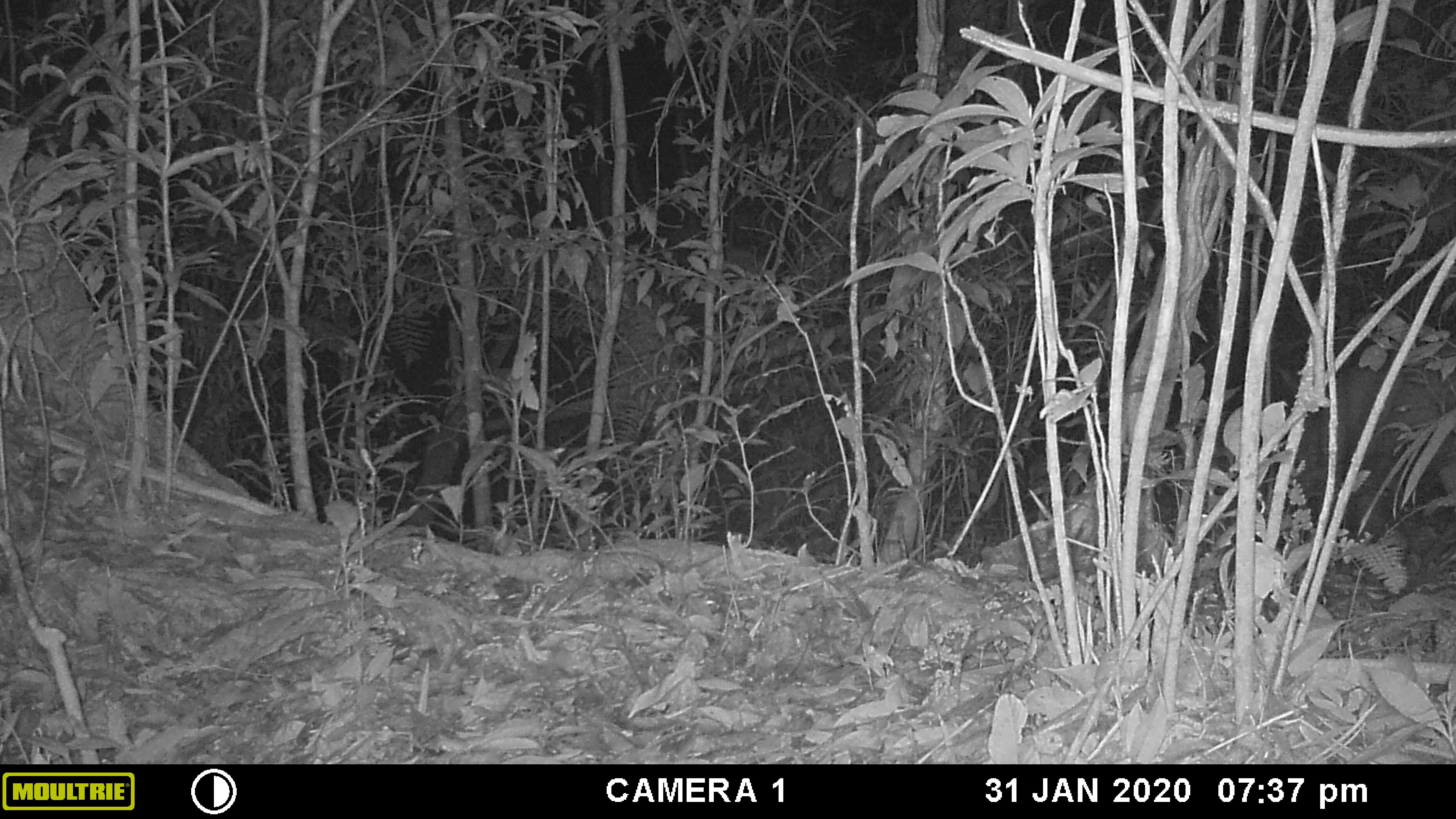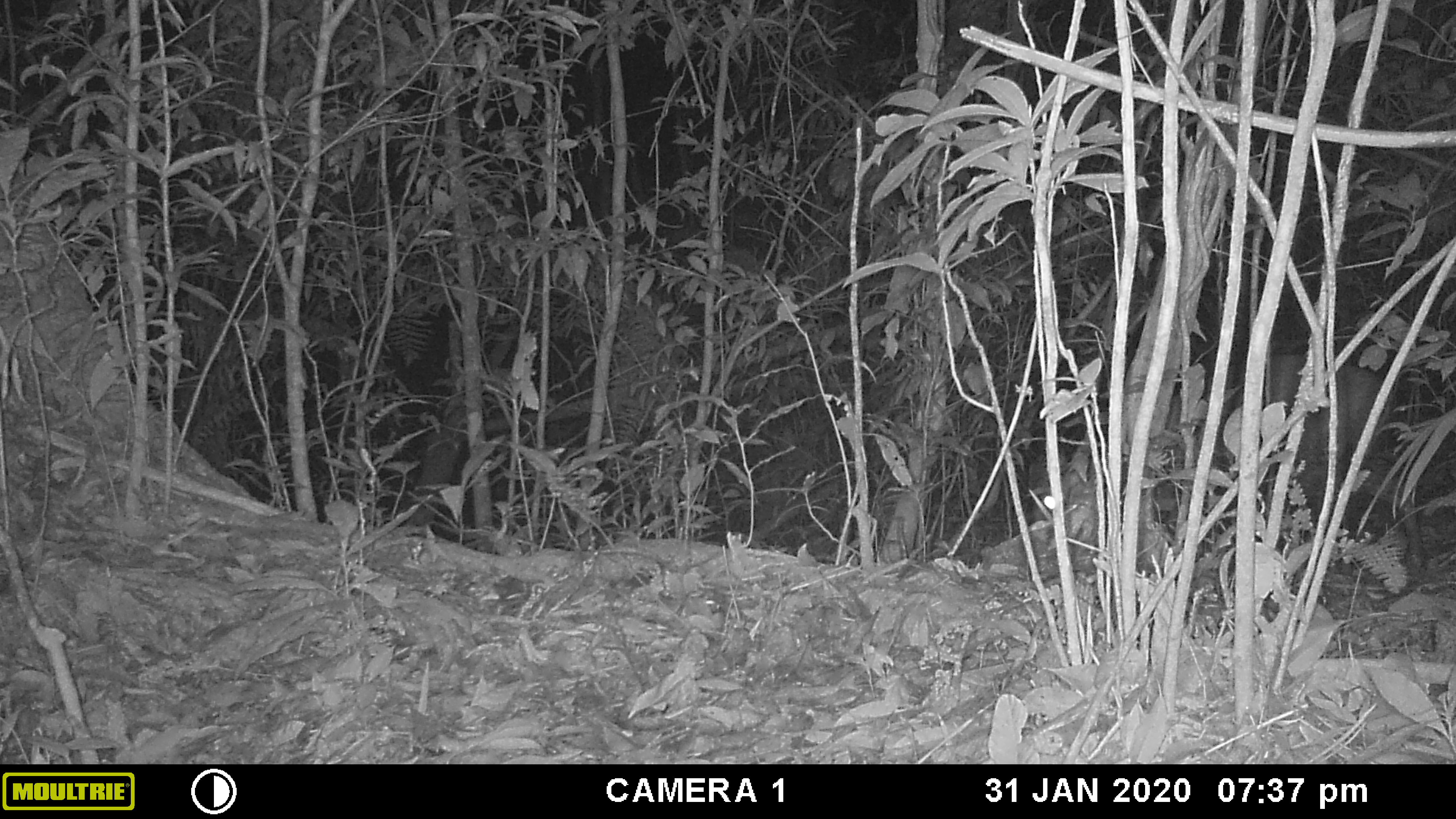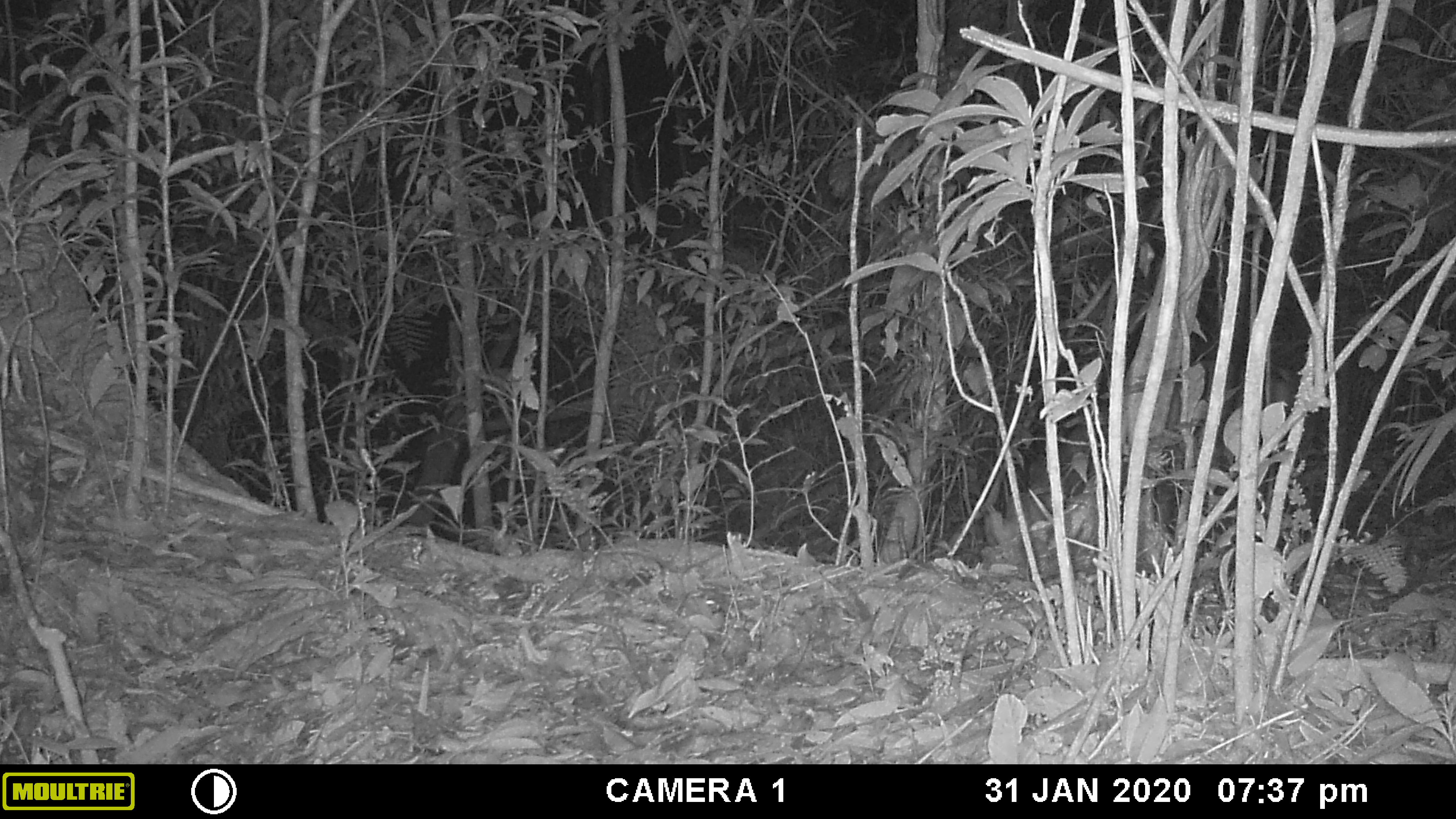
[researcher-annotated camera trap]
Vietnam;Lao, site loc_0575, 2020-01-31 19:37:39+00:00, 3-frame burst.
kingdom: Animalia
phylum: Chordata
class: Mammalia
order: Artiodactyla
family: Cervidae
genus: Muntiacus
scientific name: Muntiacus rooseveltorum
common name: roosevelt's muntjac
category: roosevelts muntjac group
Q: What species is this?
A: Roosevelts muntjac group (roosevelt's muntjac) (Muntiacus rooseveltorum).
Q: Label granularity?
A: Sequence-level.